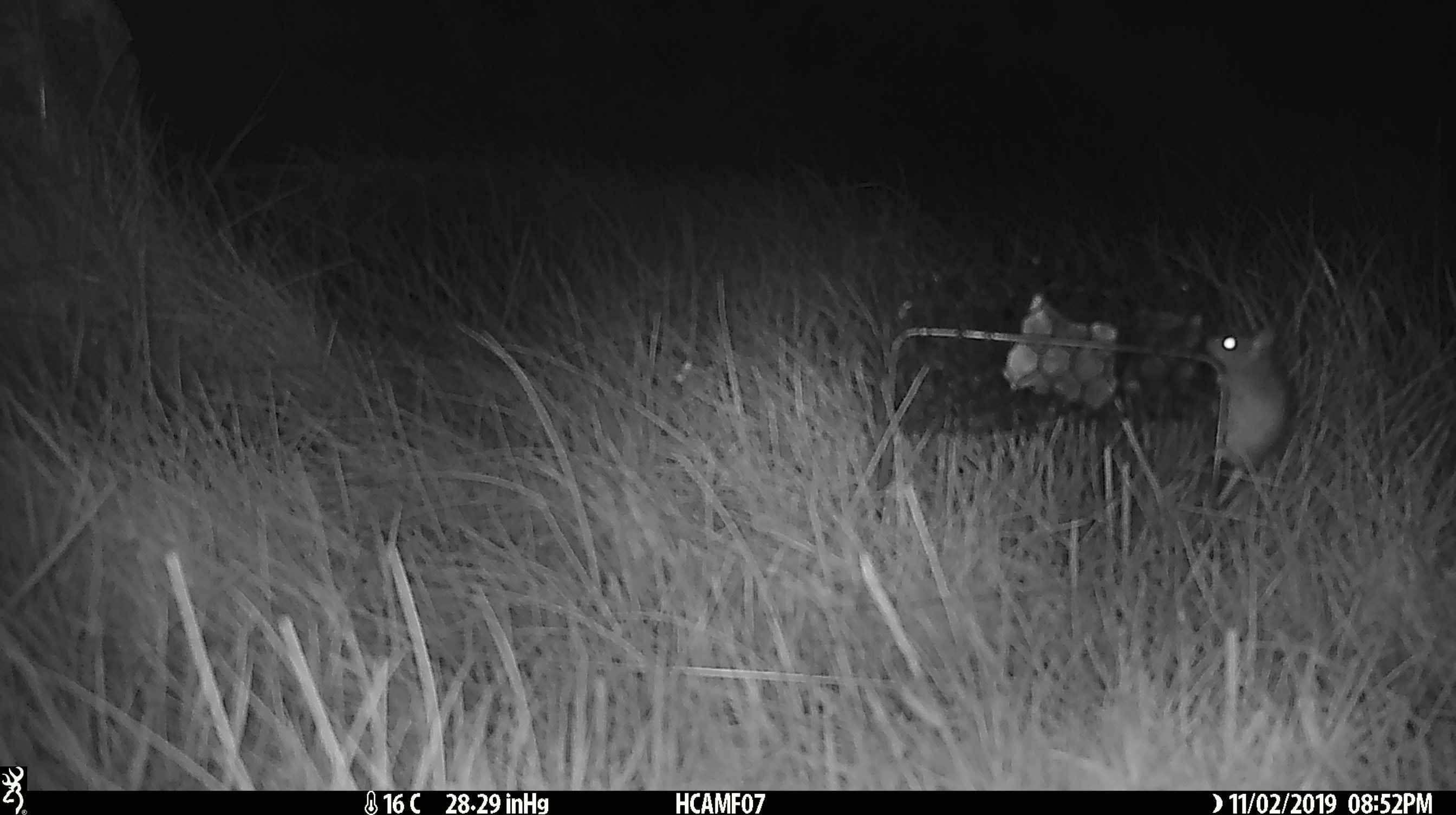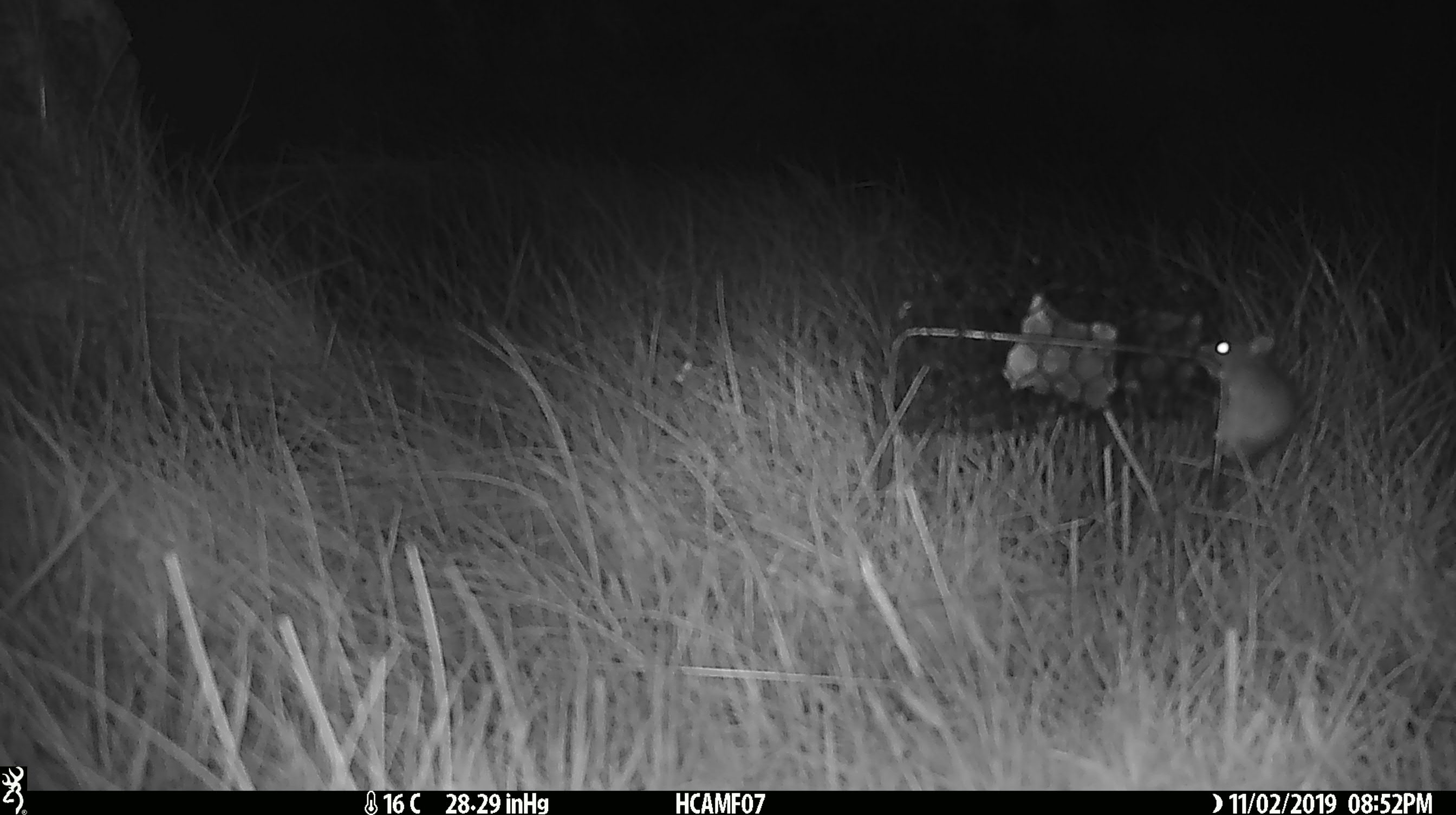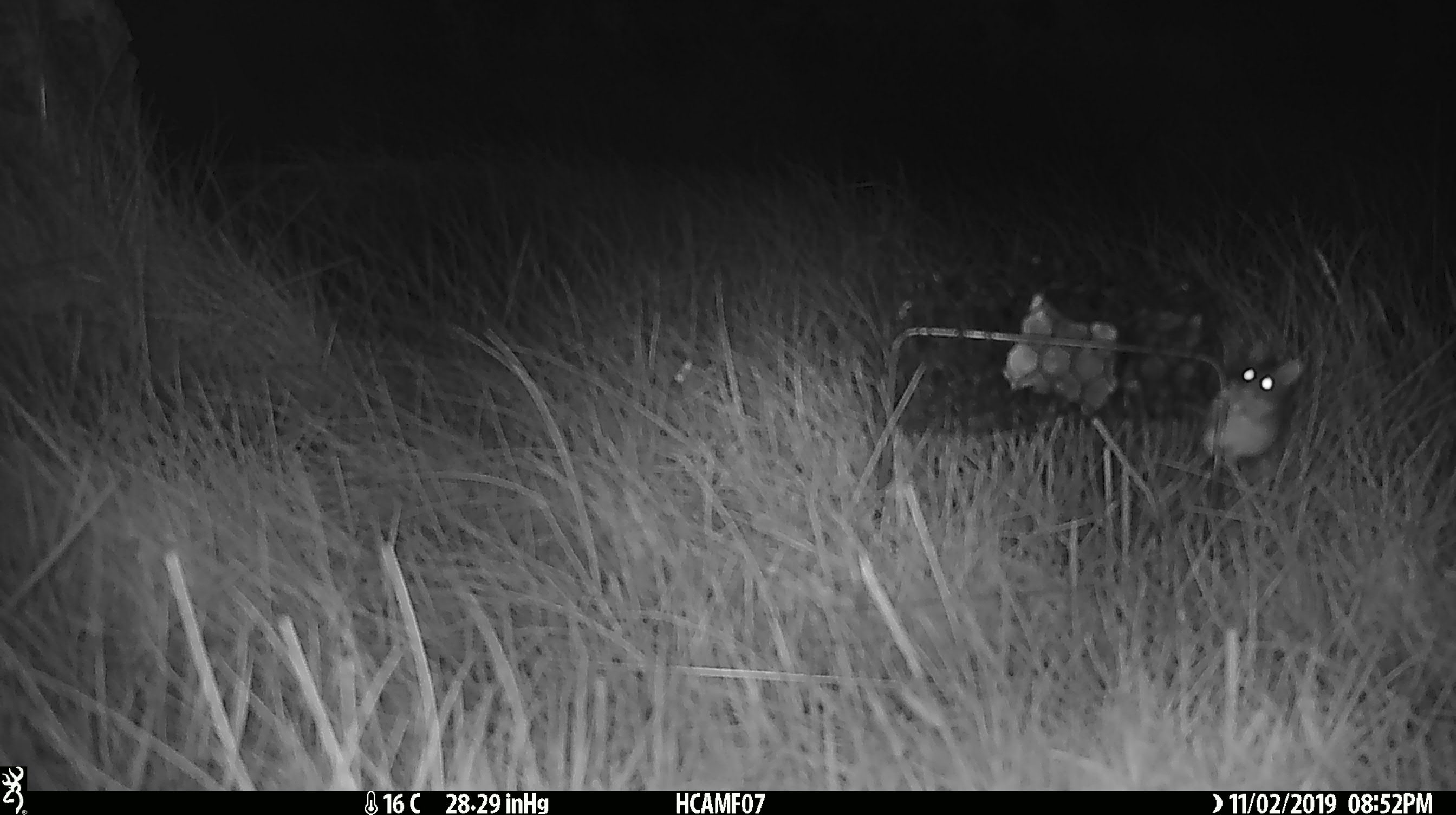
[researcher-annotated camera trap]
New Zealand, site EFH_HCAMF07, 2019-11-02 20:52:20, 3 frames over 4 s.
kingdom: Animalia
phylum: Chordata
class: Mammalia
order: Rodentia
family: Muridae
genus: Mus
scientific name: Mus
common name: mouse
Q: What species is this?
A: Mouse (Mus).